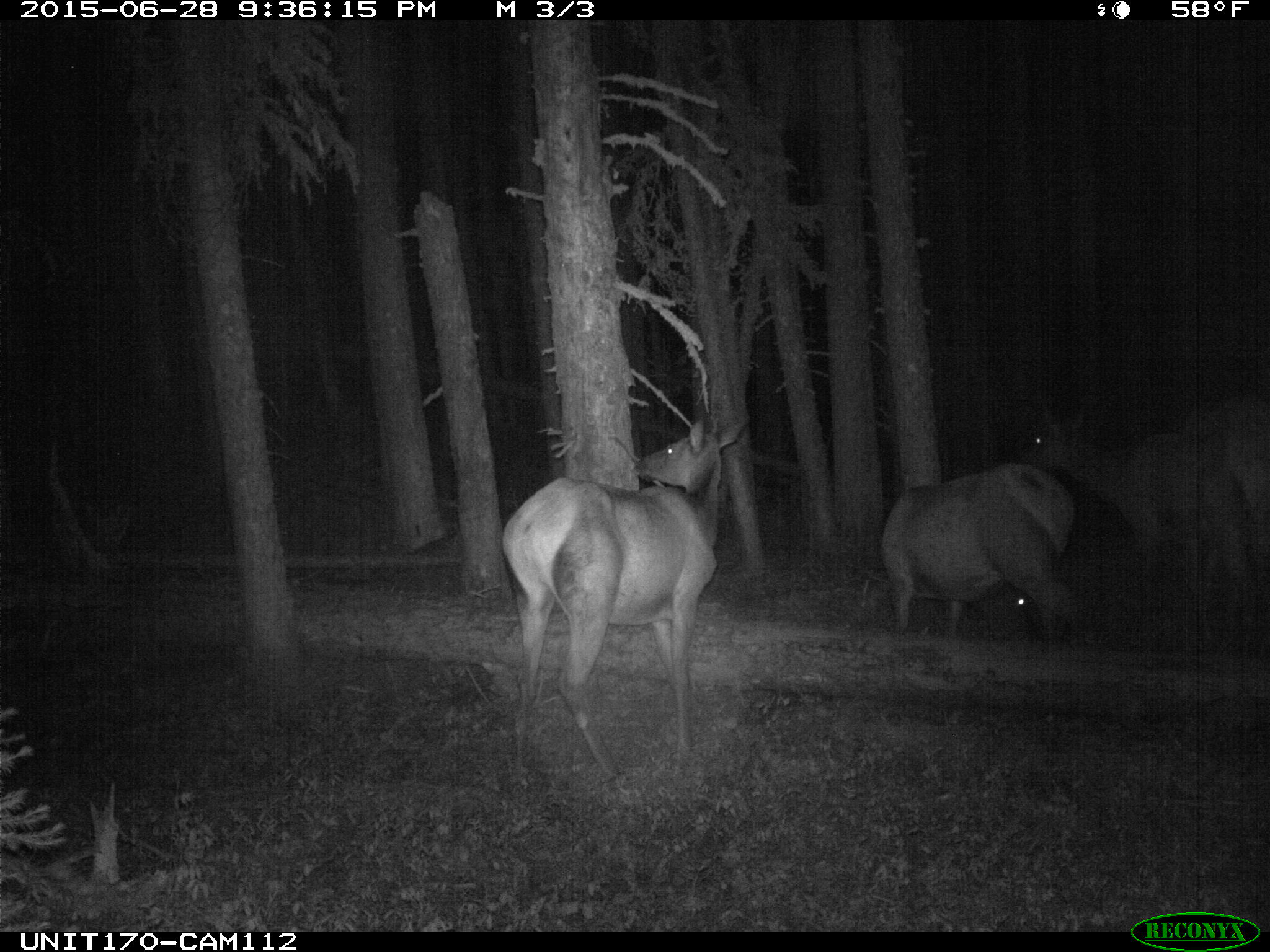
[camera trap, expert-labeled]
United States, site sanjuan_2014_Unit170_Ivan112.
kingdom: Animalia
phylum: Chordata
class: Mammalia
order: Artiodactyla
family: Cervidae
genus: Cervus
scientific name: Cervus elaphus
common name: red deer